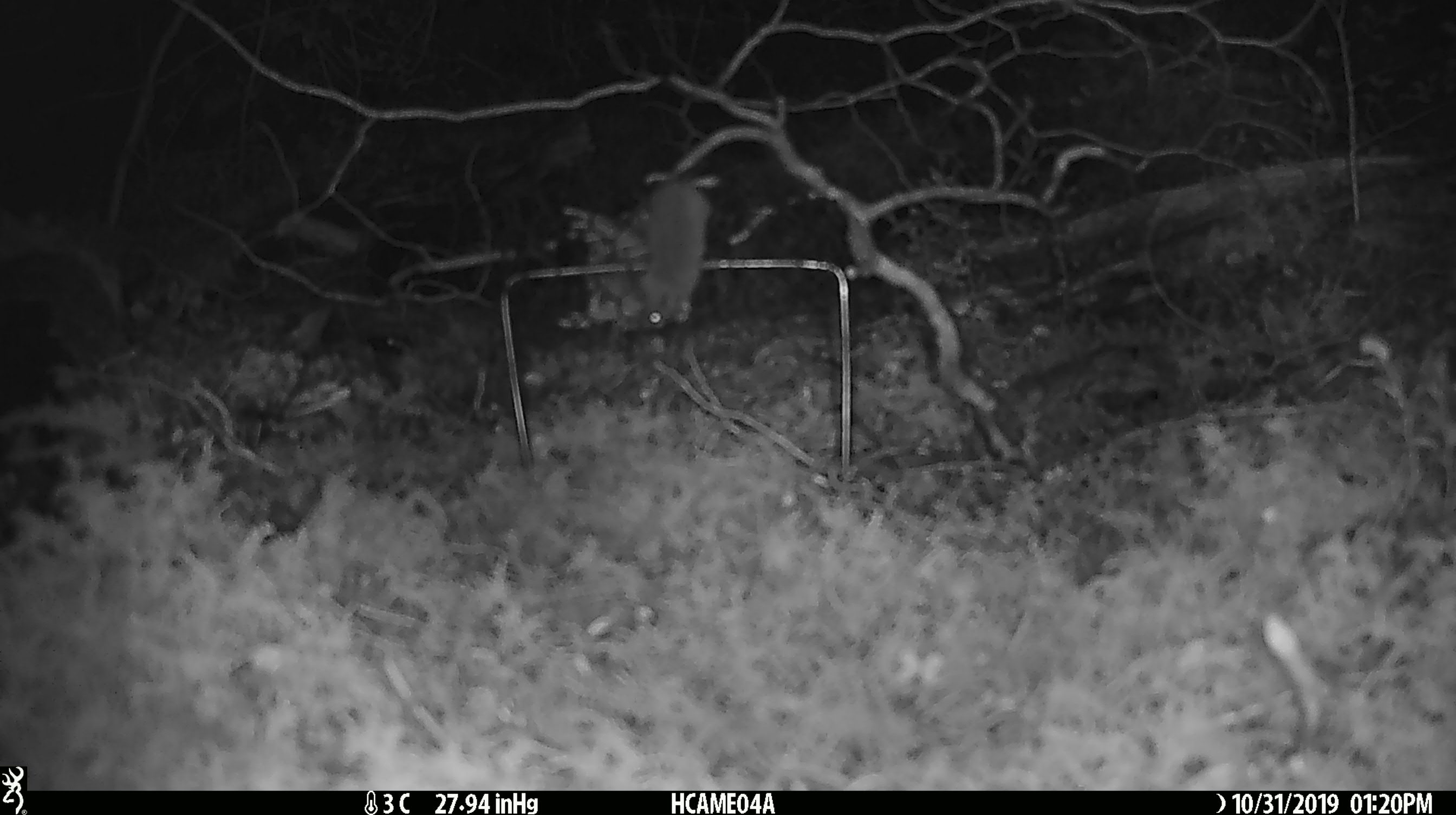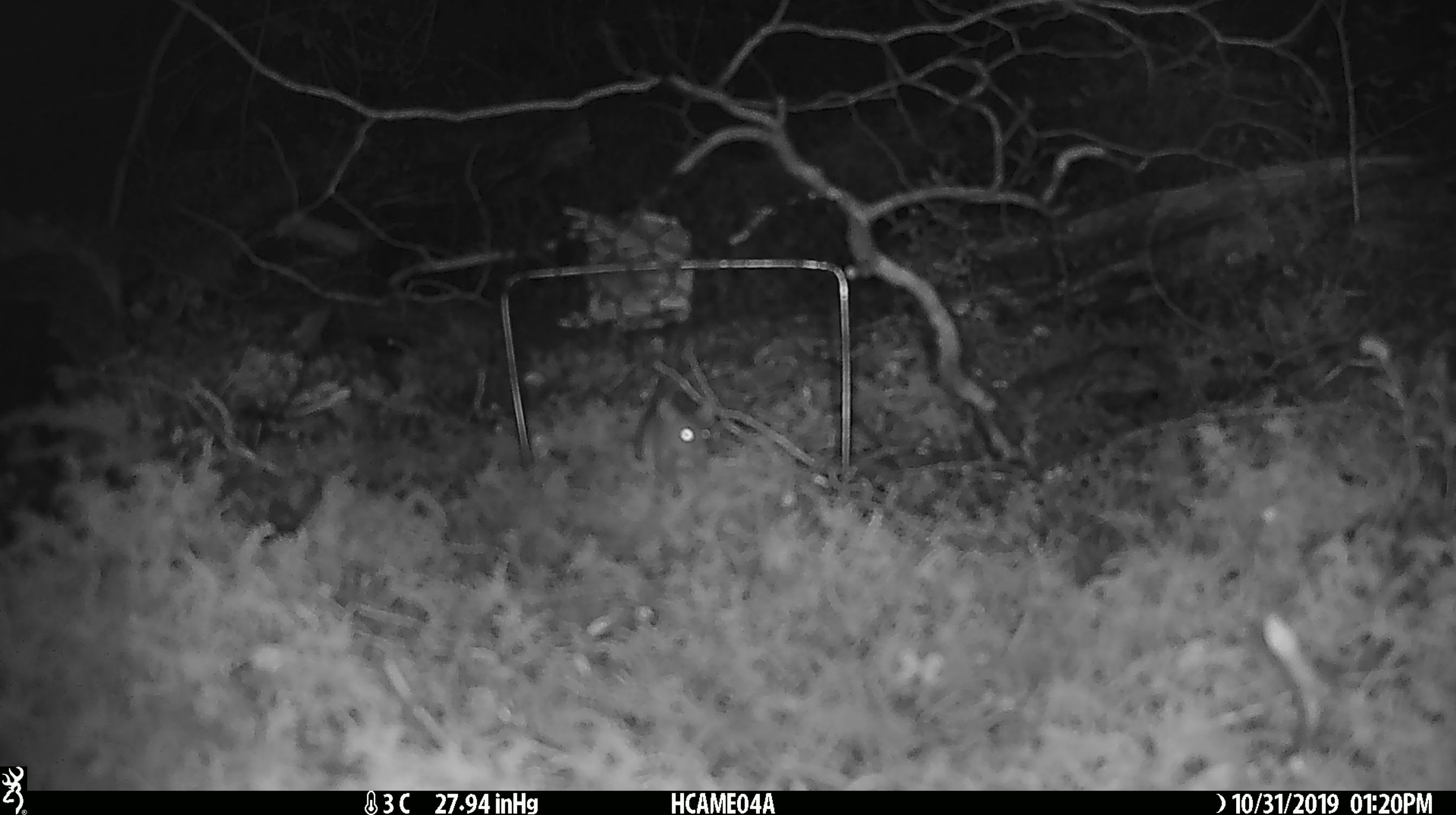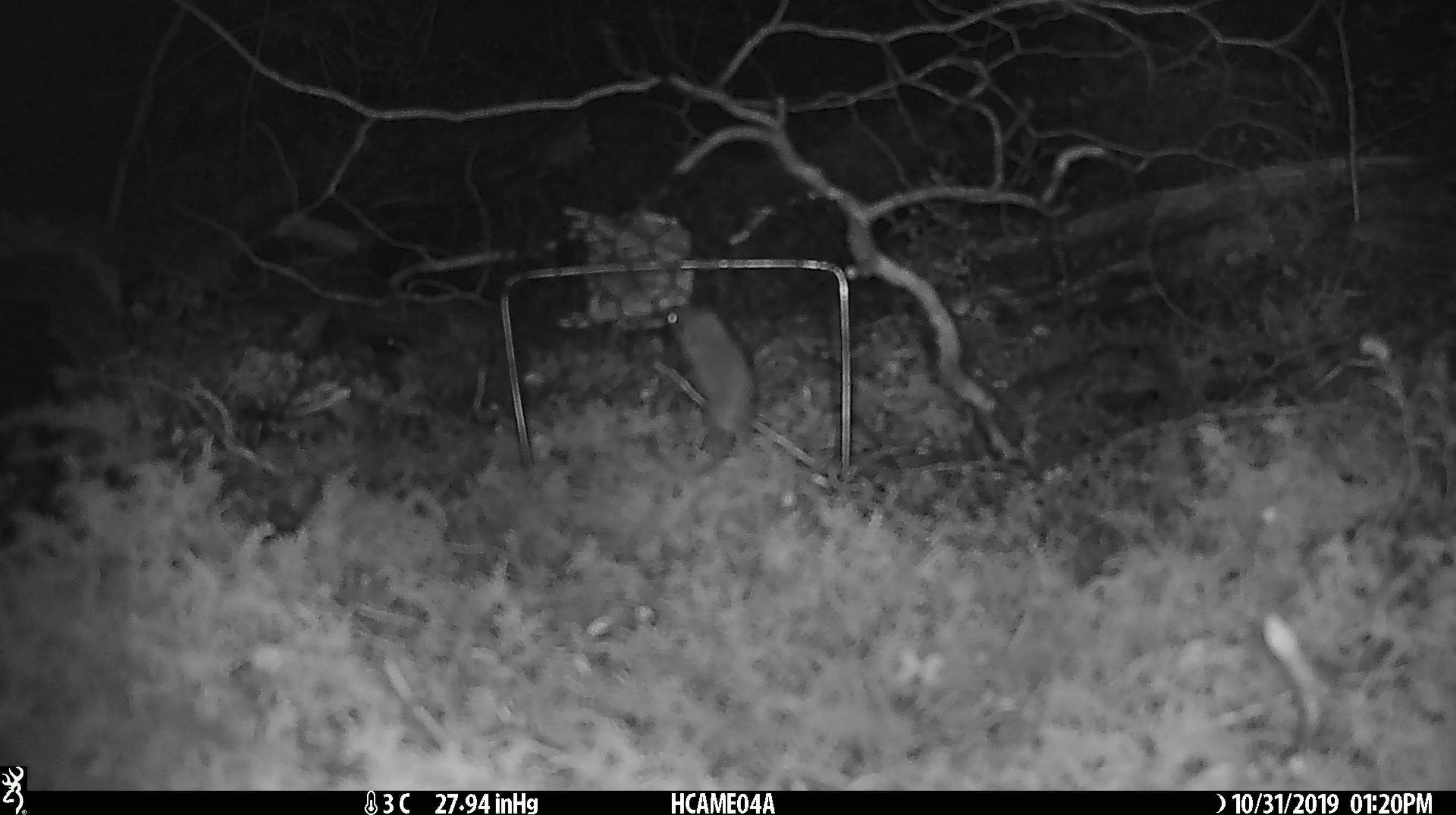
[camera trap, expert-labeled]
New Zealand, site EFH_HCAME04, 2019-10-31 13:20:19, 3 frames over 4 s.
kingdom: Animalia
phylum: Chordata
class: Mammalia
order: Rodentia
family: Muridae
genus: Mus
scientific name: Mus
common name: mouse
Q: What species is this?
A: Mouse (Mus).